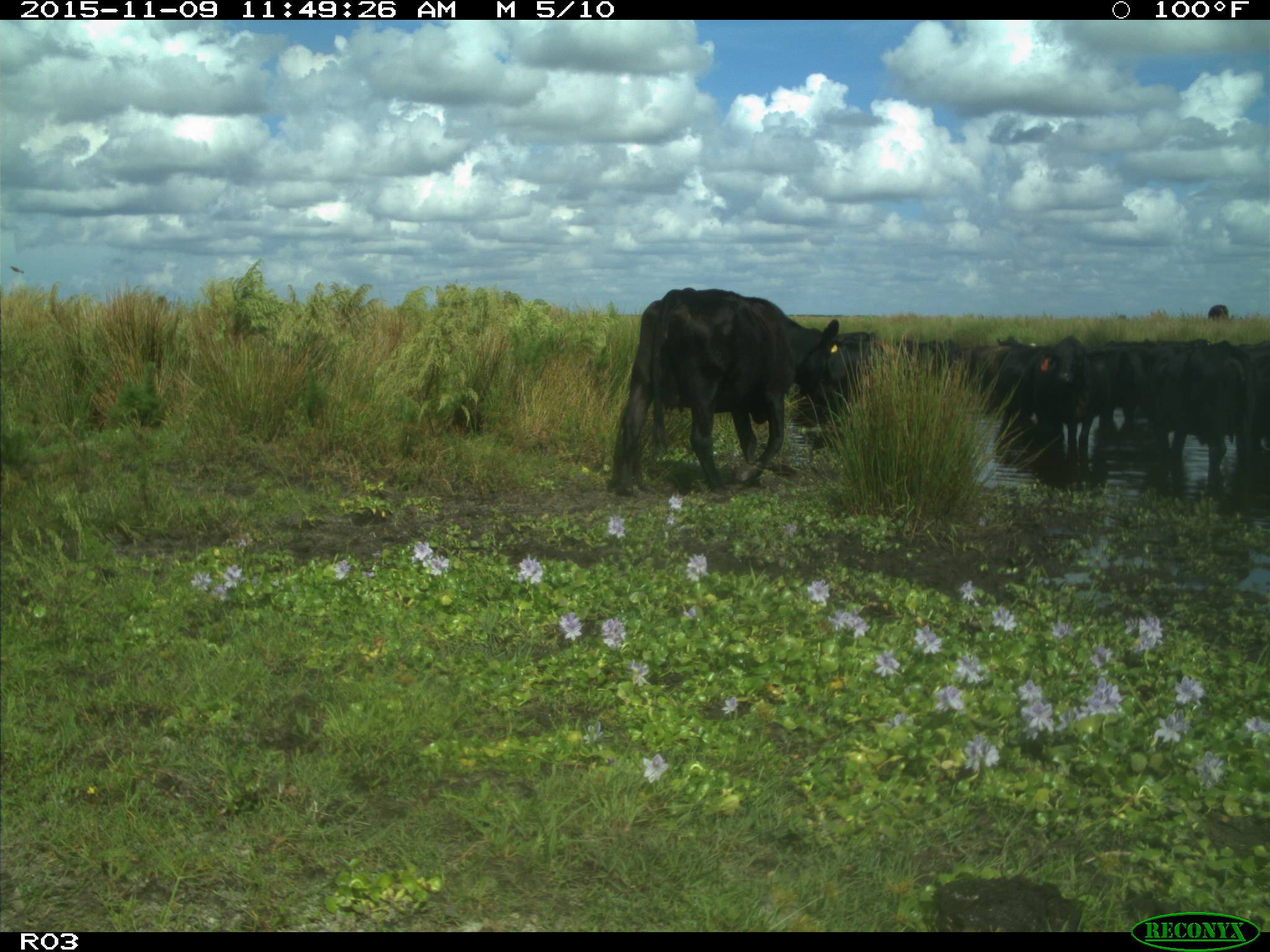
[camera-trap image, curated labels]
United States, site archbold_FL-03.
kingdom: Animalia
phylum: Chordata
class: Mammalia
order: Artiodactyla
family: Bovidae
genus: Bos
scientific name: Bos taurus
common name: domestic cow